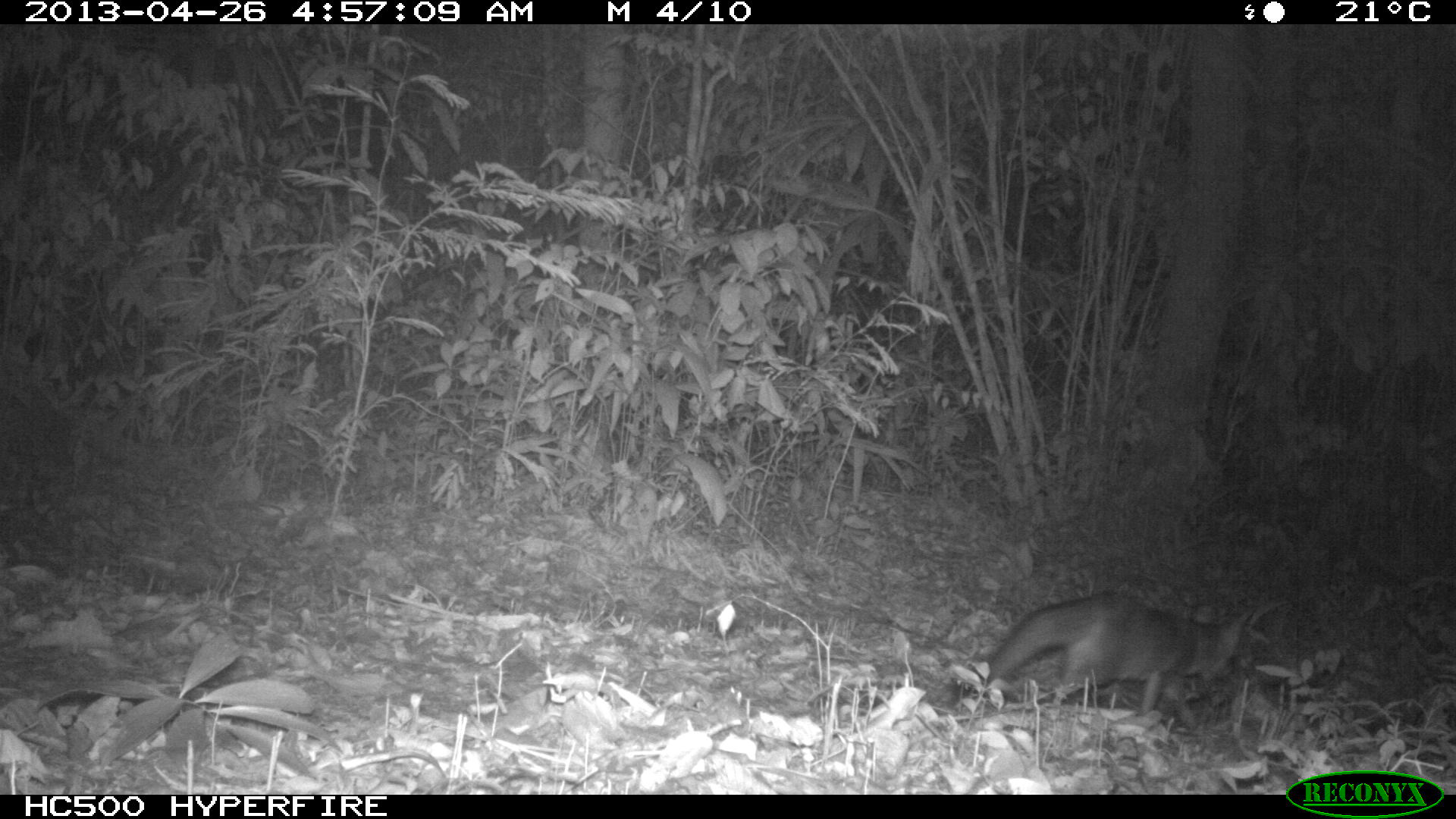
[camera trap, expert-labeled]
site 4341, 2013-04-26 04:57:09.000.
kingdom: Animalia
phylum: Chordata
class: Mammalia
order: Carnivora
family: Canidae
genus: Urocyon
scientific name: Urocyon cinereoargenteus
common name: gray fox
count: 1